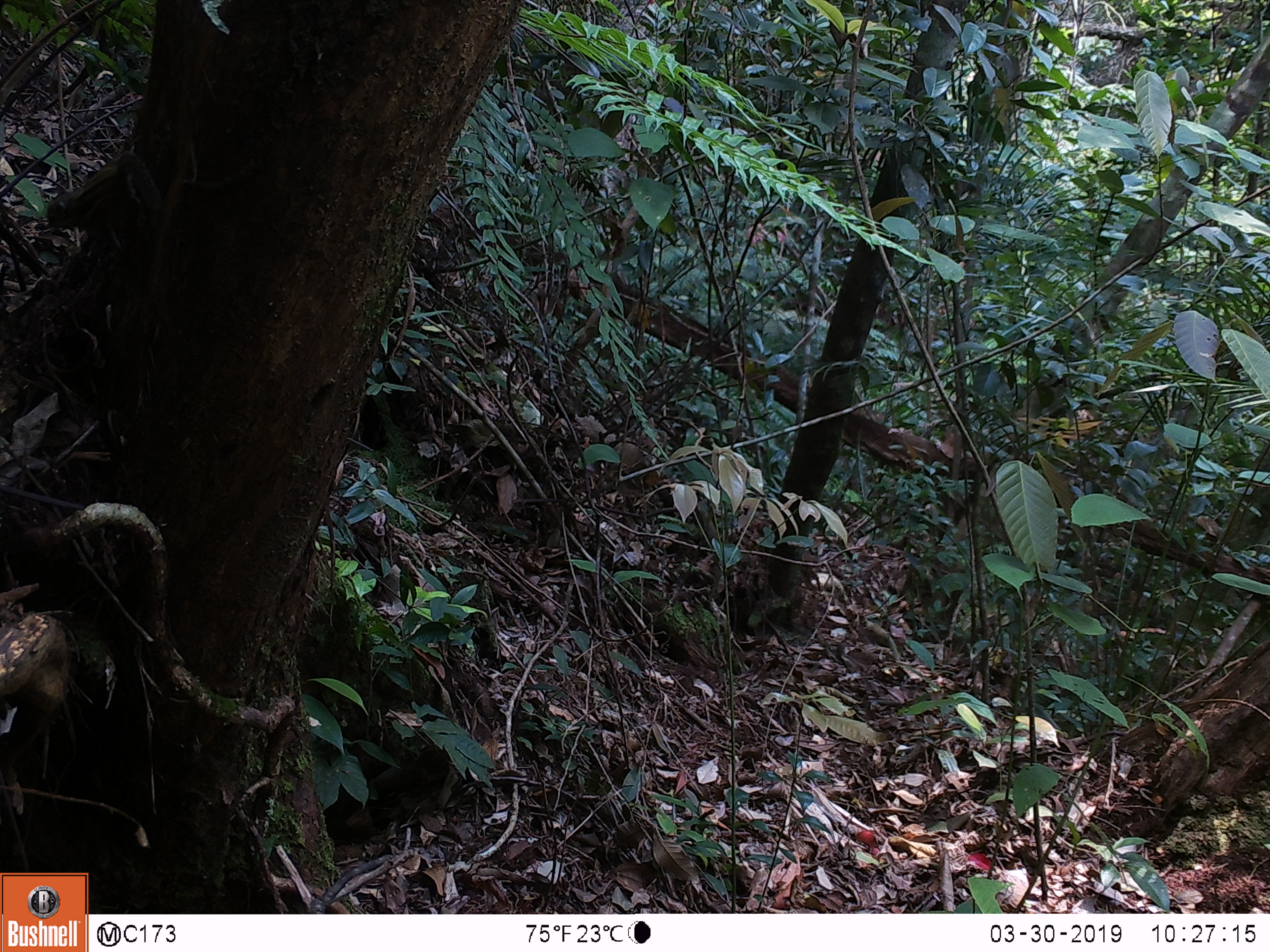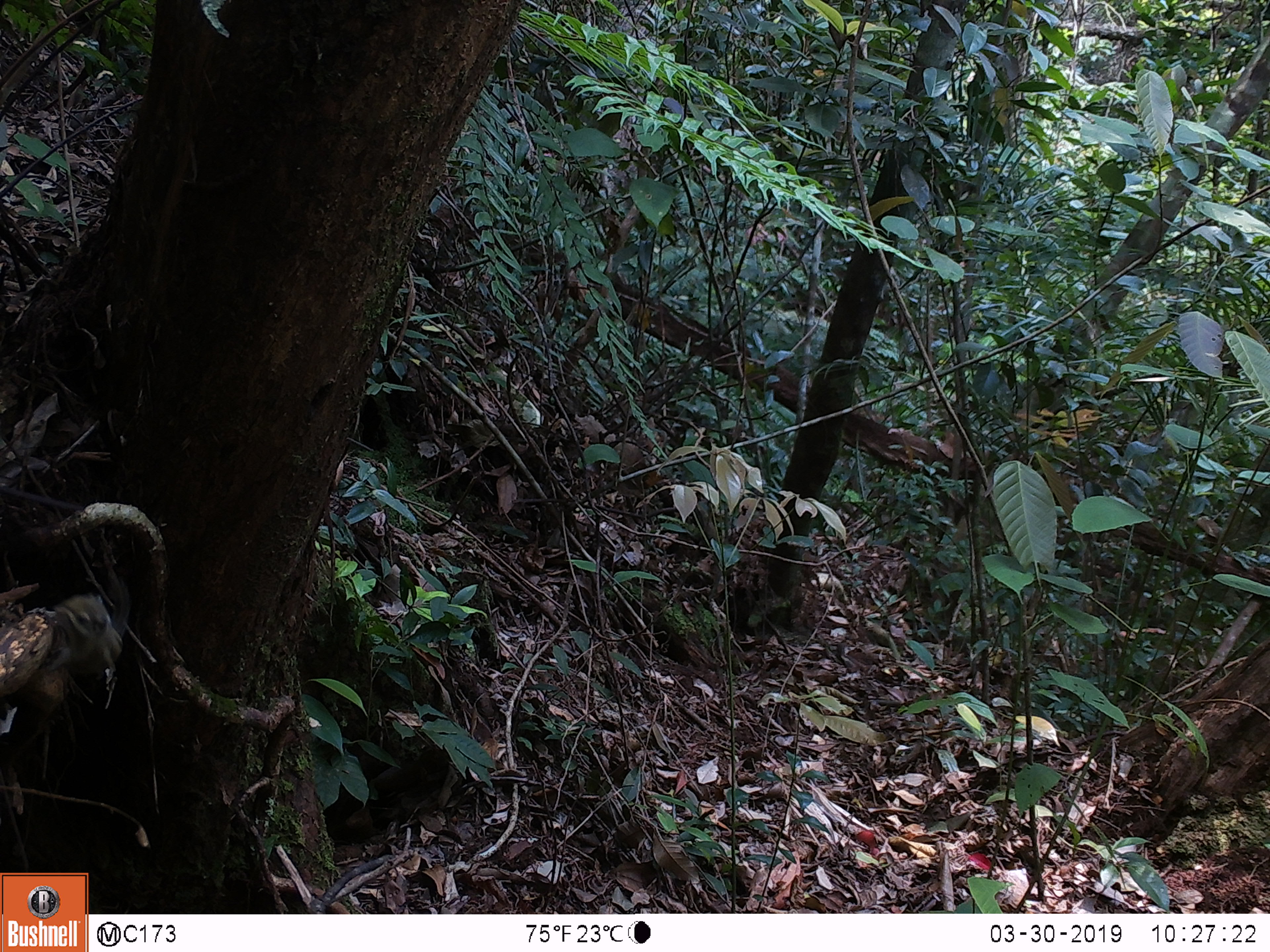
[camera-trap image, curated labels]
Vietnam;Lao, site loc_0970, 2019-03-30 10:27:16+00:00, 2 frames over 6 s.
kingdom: Animalia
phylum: Chordata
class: Mammalia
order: Rodentia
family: Sciuridae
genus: Sciurus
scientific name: Sciurus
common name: squirrel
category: unidentified squirrel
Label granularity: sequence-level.